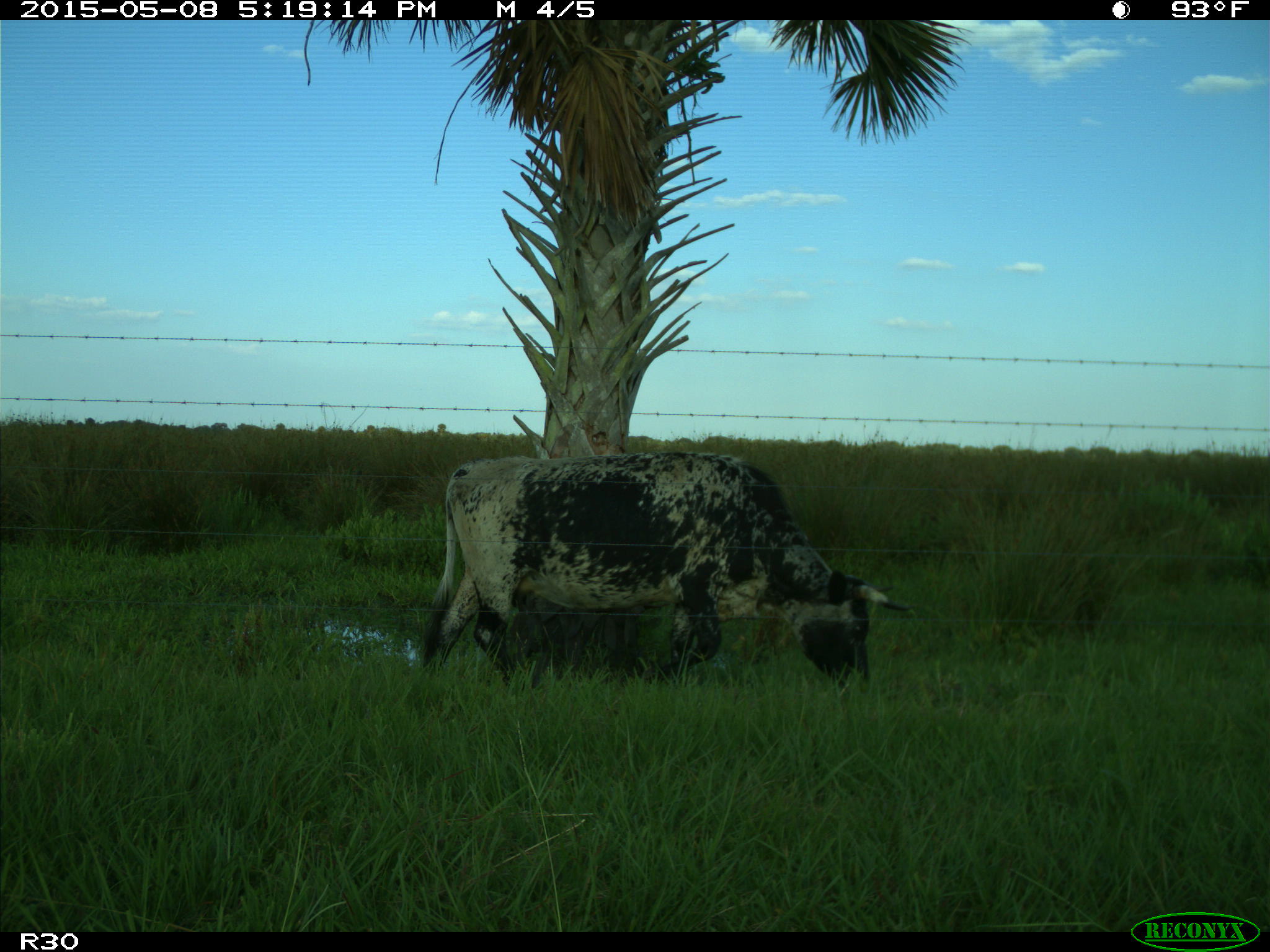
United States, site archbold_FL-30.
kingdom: Animalia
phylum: Chordata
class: Mammalia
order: Artiodactyla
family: Bovidae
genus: Bos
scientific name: Bos taurus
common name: domestic cow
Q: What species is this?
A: Bos taurus (domestic cow).